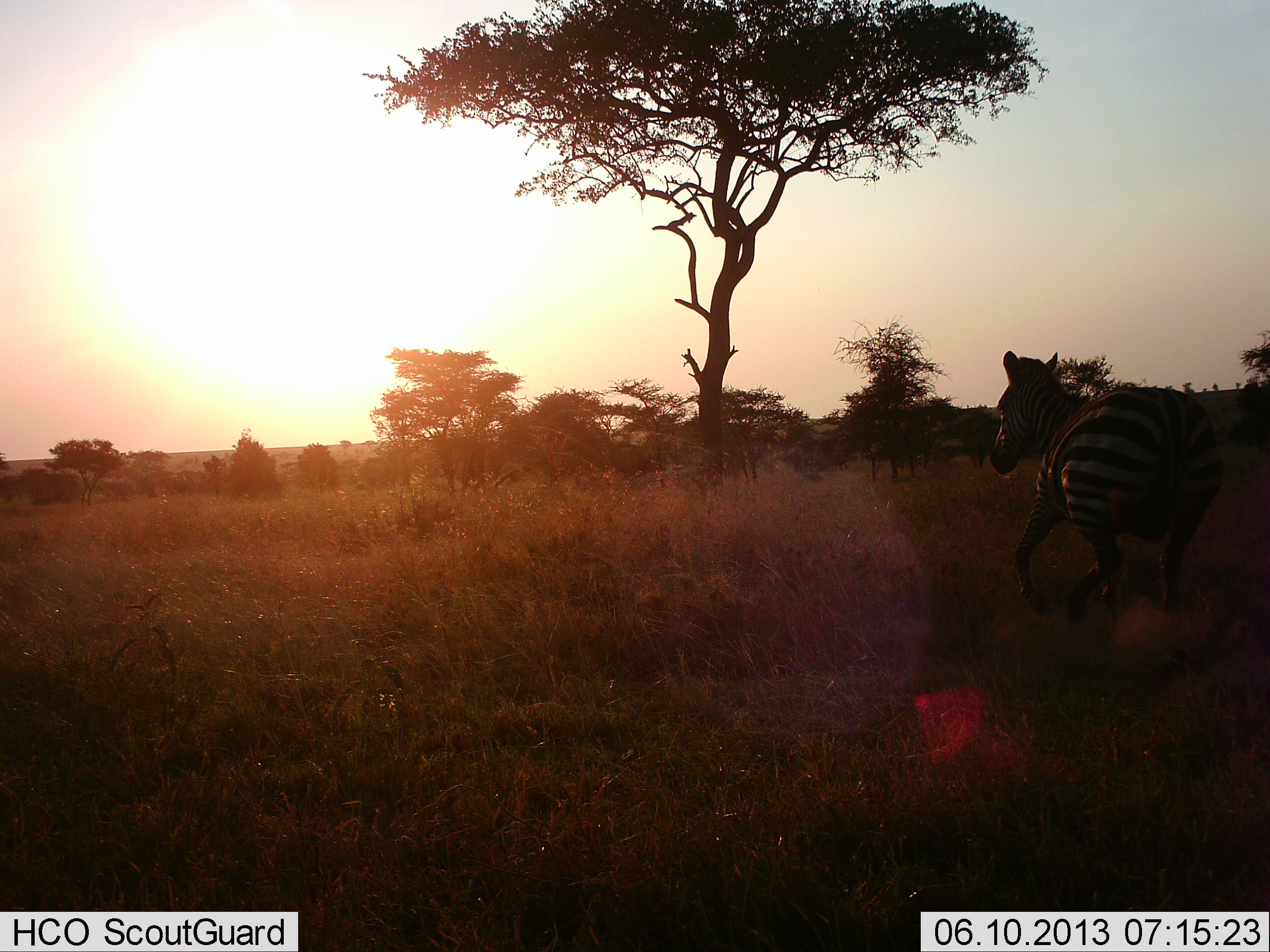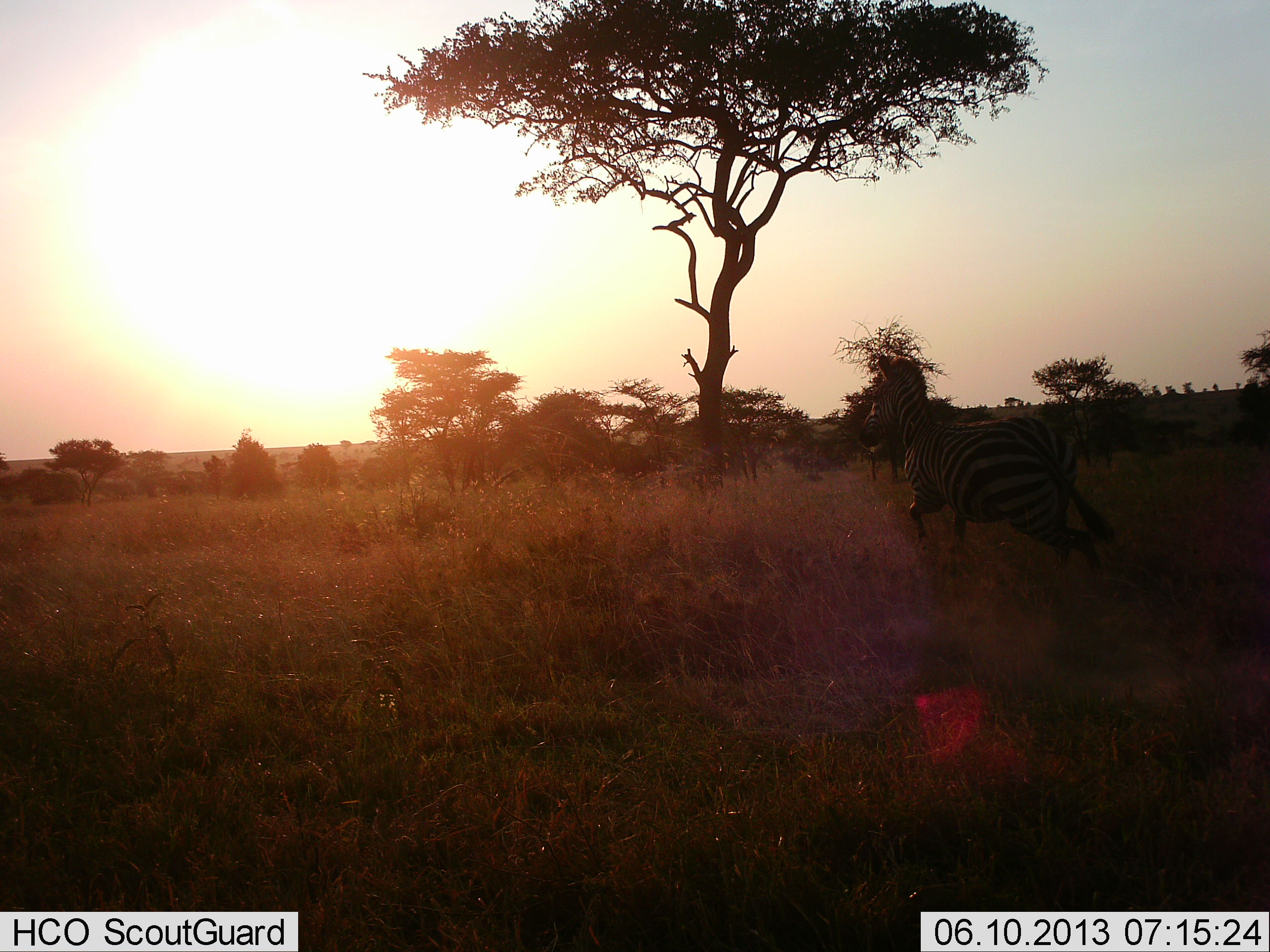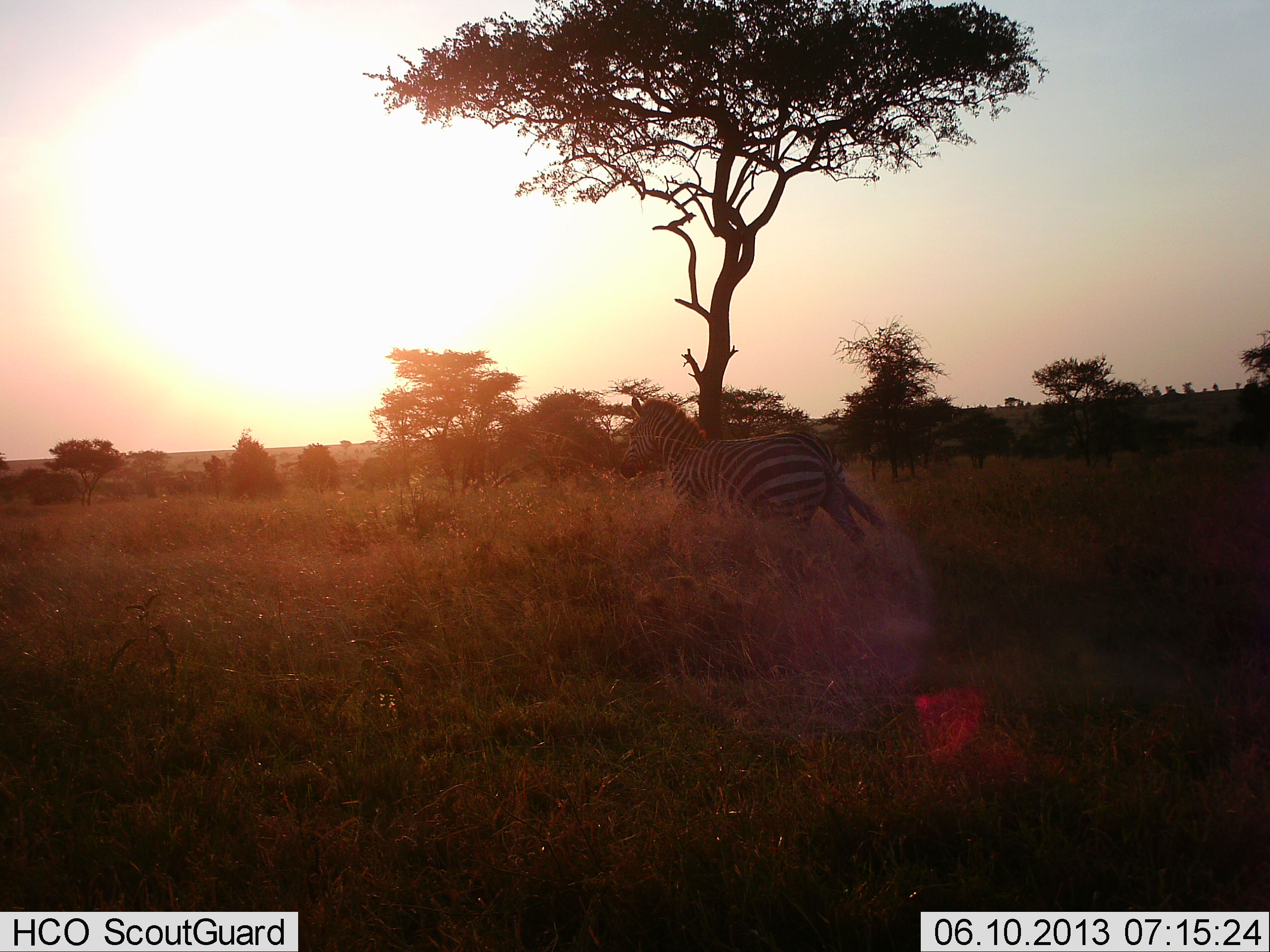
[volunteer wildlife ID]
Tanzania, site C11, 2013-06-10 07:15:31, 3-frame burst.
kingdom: Animalia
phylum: Chordata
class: Mammalia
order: Perissodactyla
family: Equidae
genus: Equus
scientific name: Equus quagga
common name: plains zebra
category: zebra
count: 1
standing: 0%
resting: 0%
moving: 100%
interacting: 0%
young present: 0%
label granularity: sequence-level